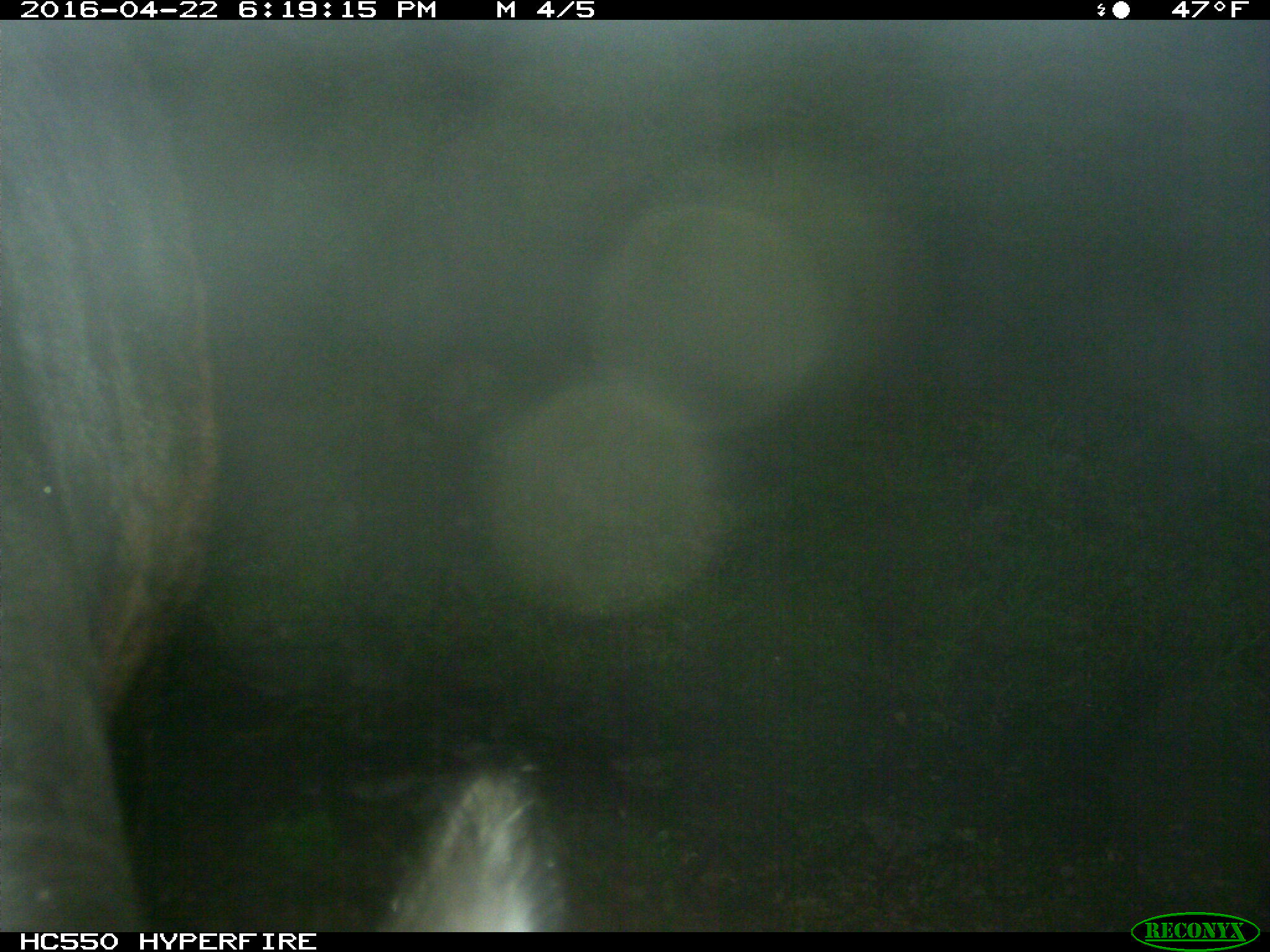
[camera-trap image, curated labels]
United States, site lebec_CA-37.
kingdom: Animalia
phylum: Chordata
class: Mammalia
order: Artiodactyla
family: Bovidae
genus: Bos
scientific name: Bos taurus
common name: domestic cow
Bos taurus (domestic cow).